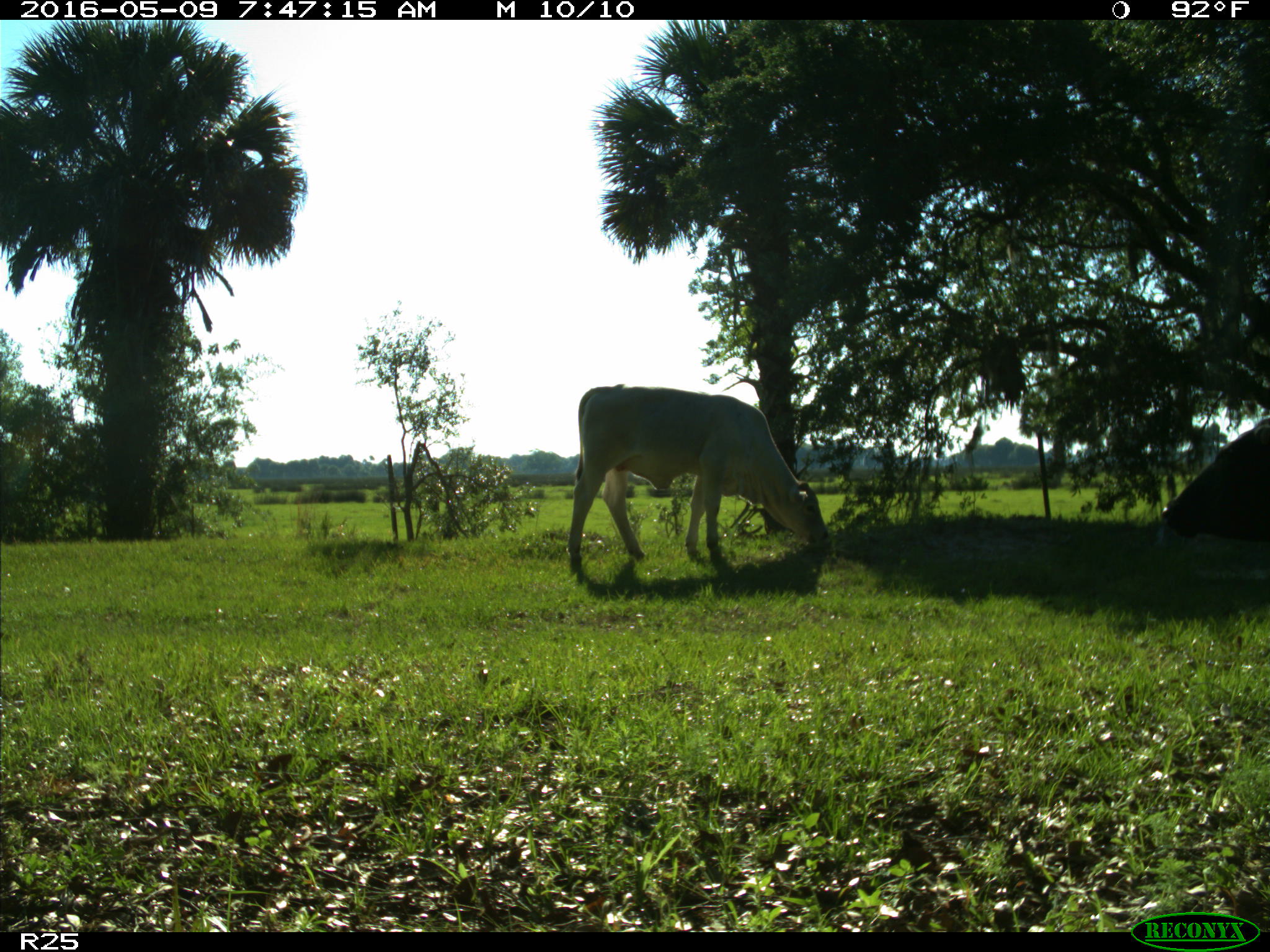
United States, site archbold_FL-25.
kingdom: Animalia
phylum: Chordata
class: Mammalia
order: Artiodactyla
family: Bovidae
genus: Bos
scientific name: Bos taurus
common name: domestic cow